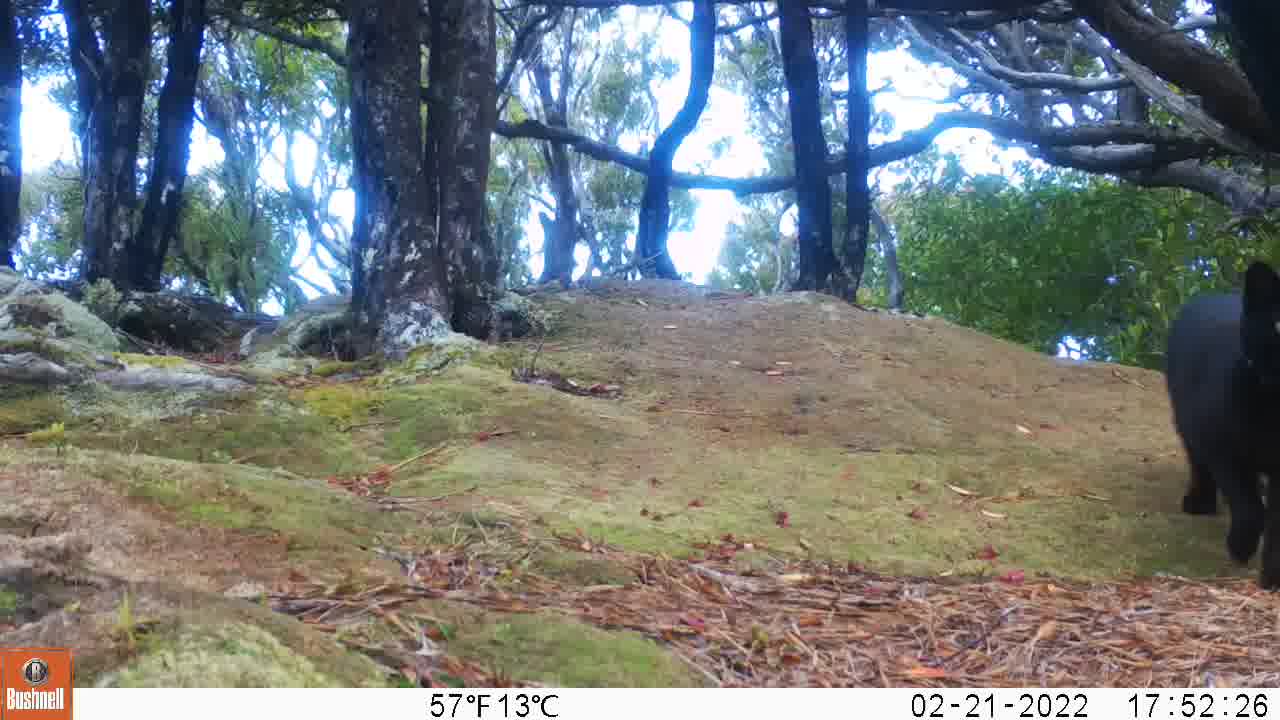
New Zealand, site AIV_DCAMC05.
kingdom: Animalia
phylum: Chordata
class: Mammalia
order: Carnivora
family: Felidae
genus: Felis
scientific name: Felis catus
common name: domestic cat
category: cat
Cat (domestic cat) (Felis catus).